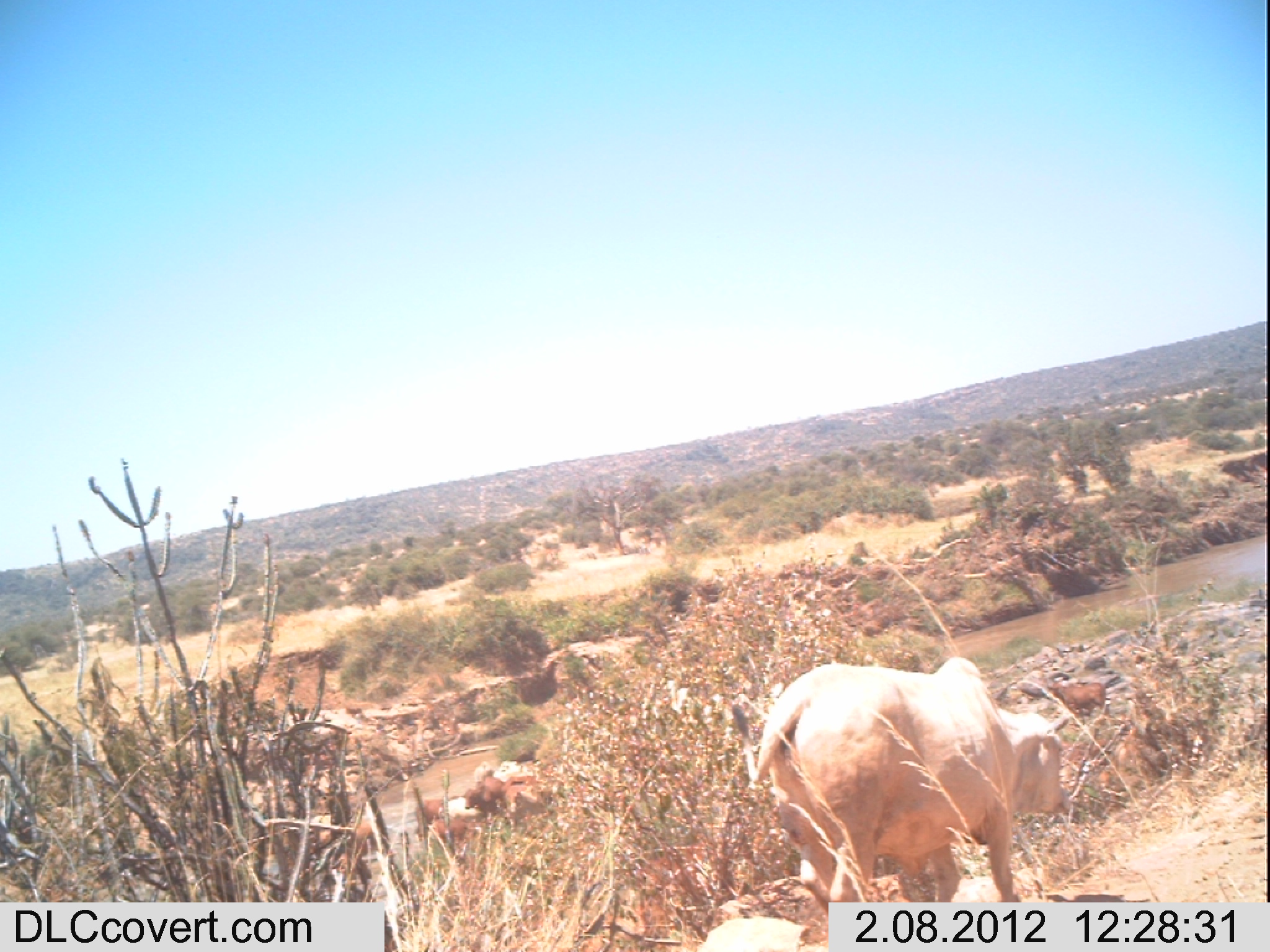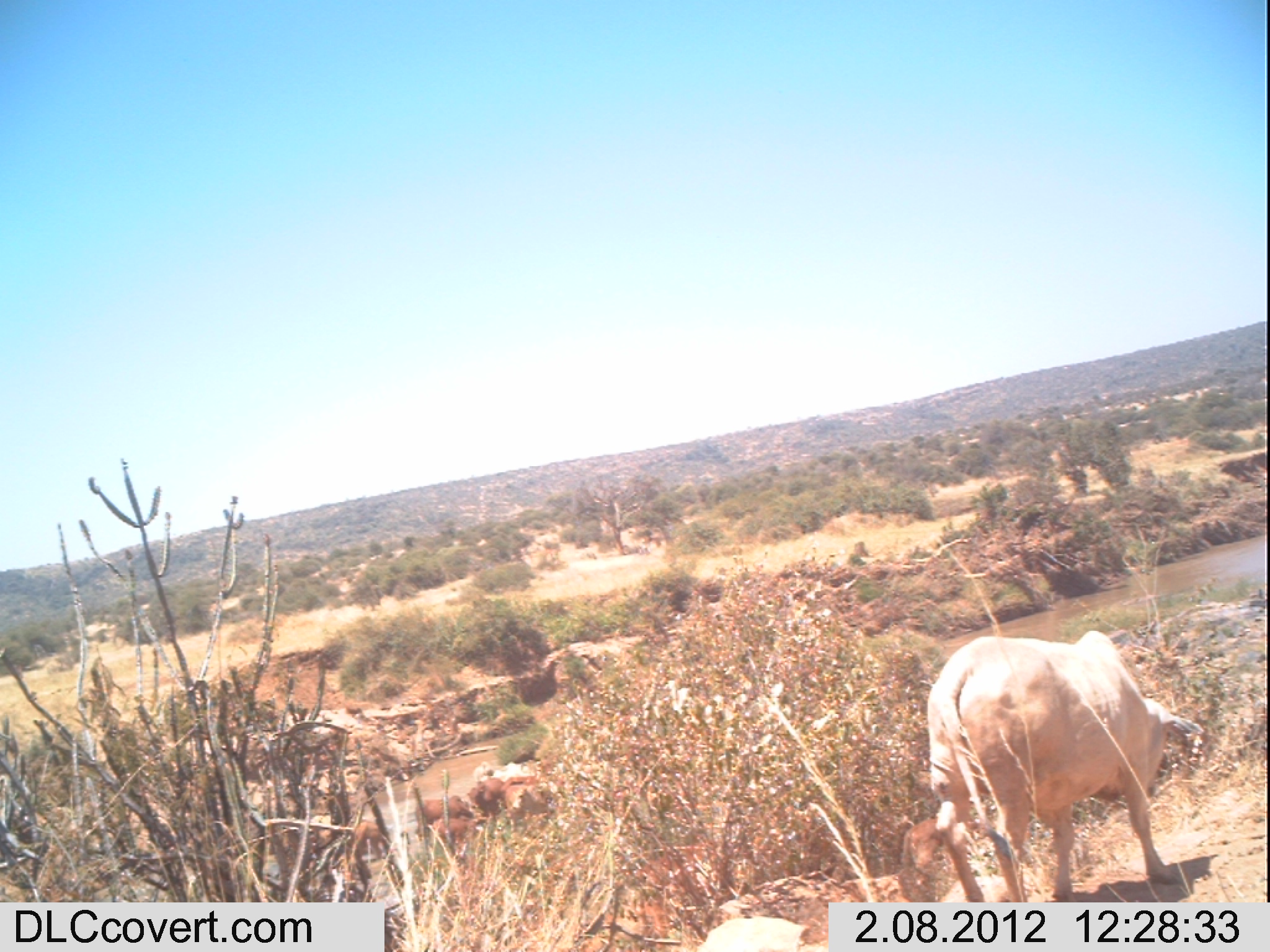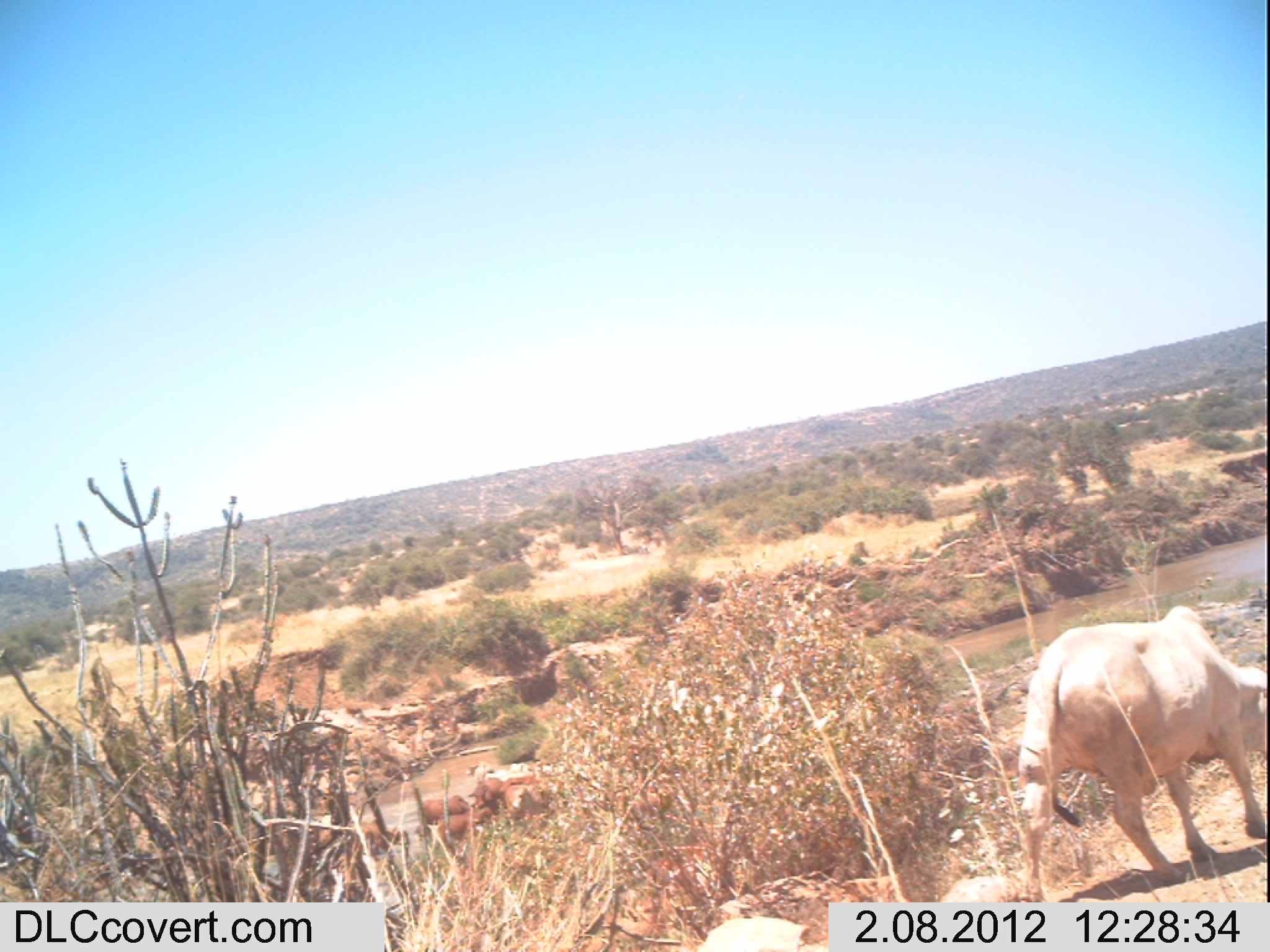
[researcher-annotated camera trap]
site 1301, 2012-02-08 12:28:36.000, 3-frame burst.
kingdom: Animalia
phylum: Chordata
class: Mammalia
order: Artiodactyla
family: Bovidae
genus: Bos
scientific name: Bos taurus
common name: domestic cattle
Bos taurus (domestic cattle), count 4.